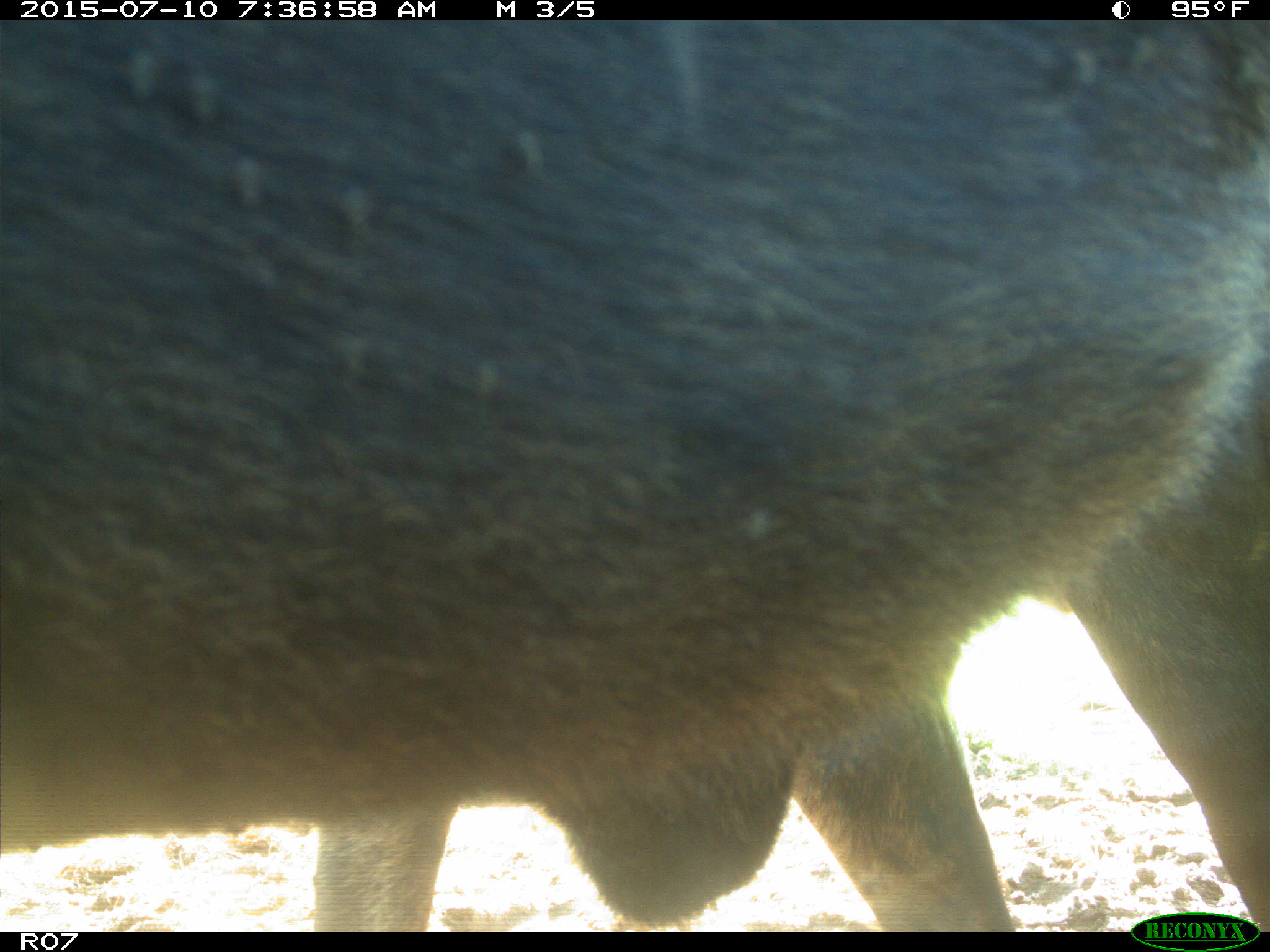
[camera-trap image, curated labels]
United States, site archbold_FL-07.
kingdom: Animalia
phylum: Chordata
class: Mammalia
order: Artiodactyla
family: Bovidae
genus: Bos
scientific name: Bos taurus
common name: domestic cow